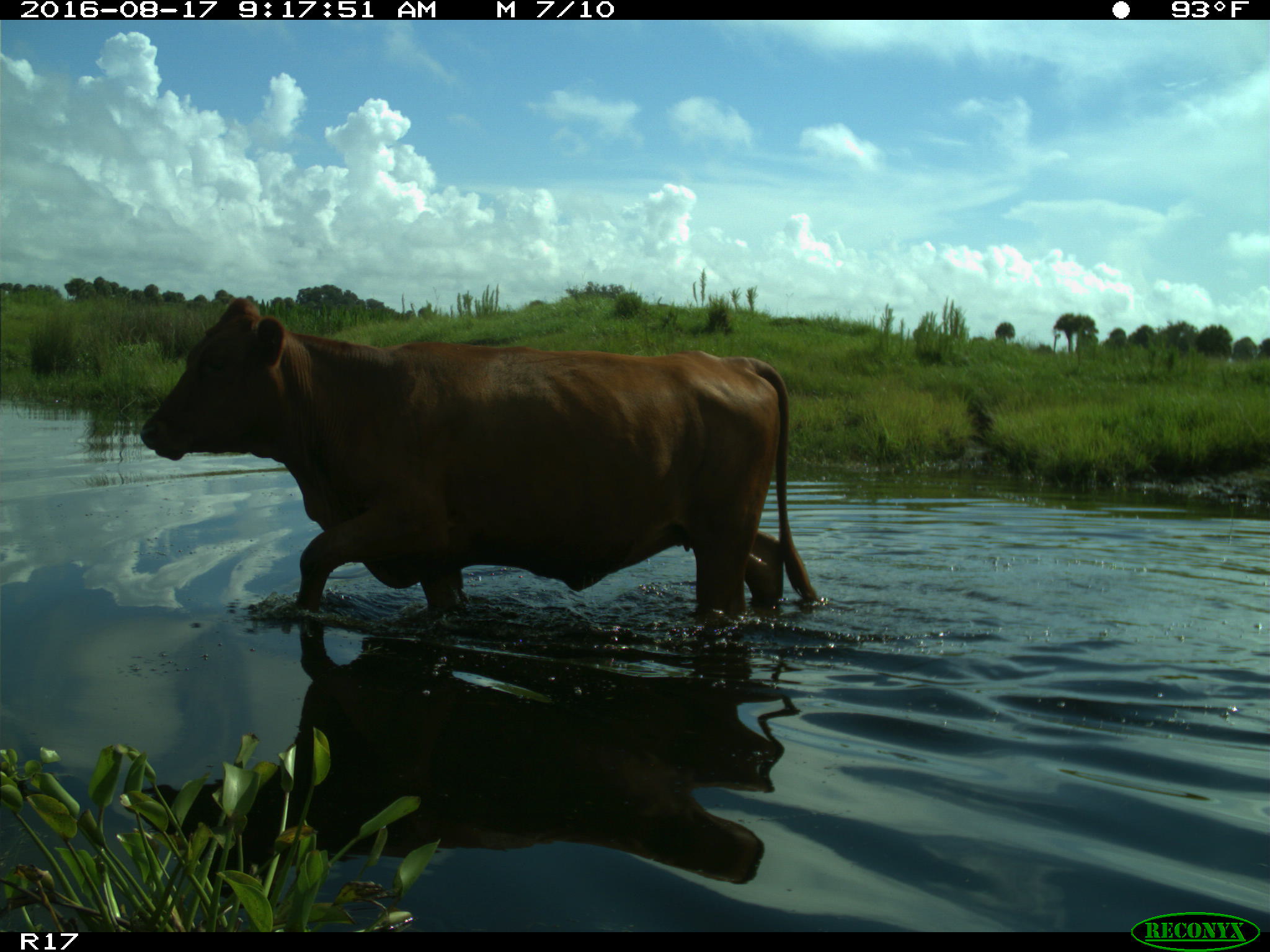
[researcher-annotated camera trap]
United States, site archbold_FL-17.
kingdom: Animalia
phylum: Chordata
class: Mammalia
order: Artiodactyla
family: Bovidae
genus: Bos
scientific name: Bos taurus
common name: domestic cow